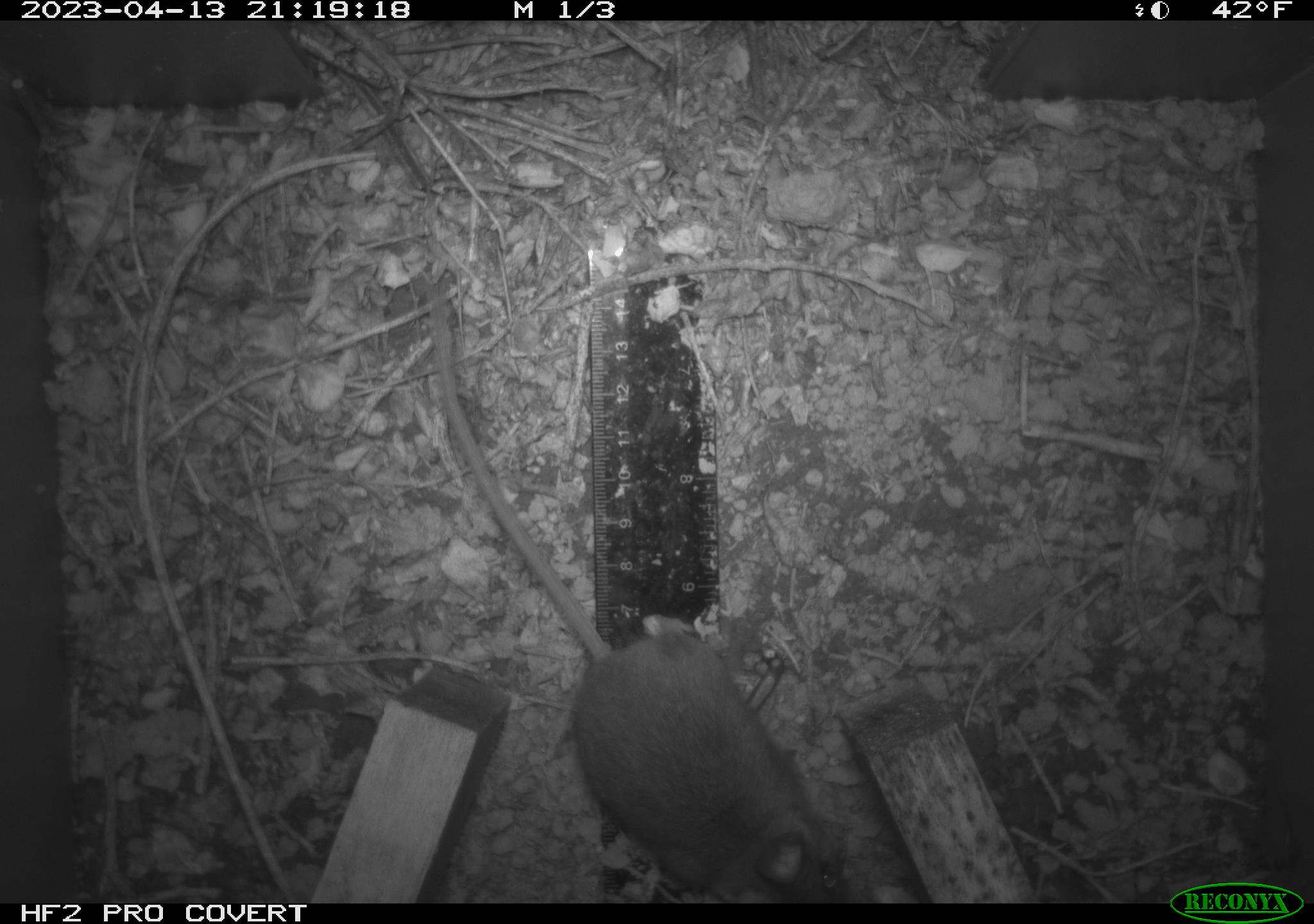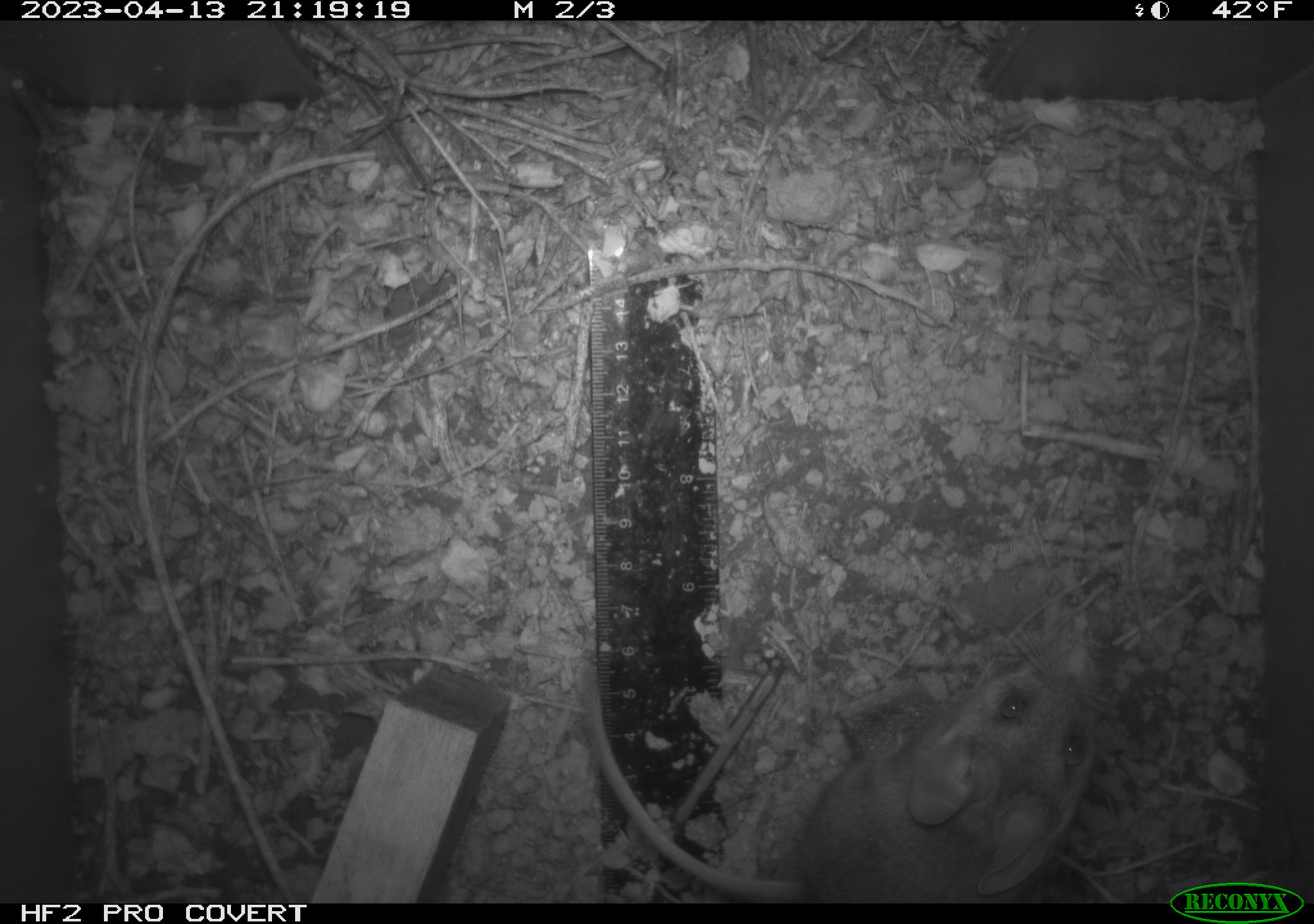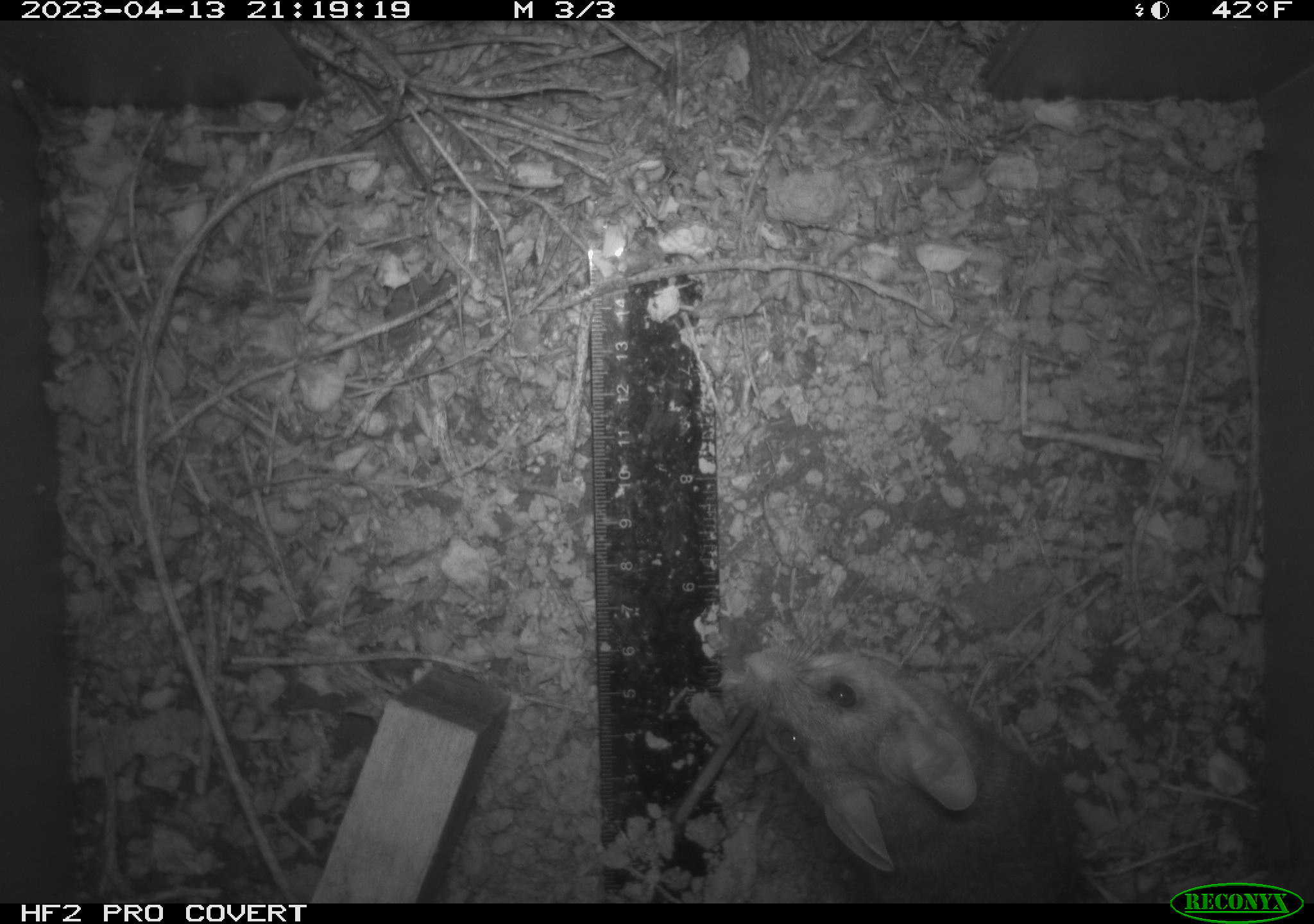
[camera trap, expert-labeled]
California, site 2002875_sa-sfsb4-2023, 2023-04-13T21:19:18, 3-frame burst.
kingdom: Animalia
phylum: Chordata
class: Mammalia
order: Rodentia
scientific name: Rodentia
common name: mouse species